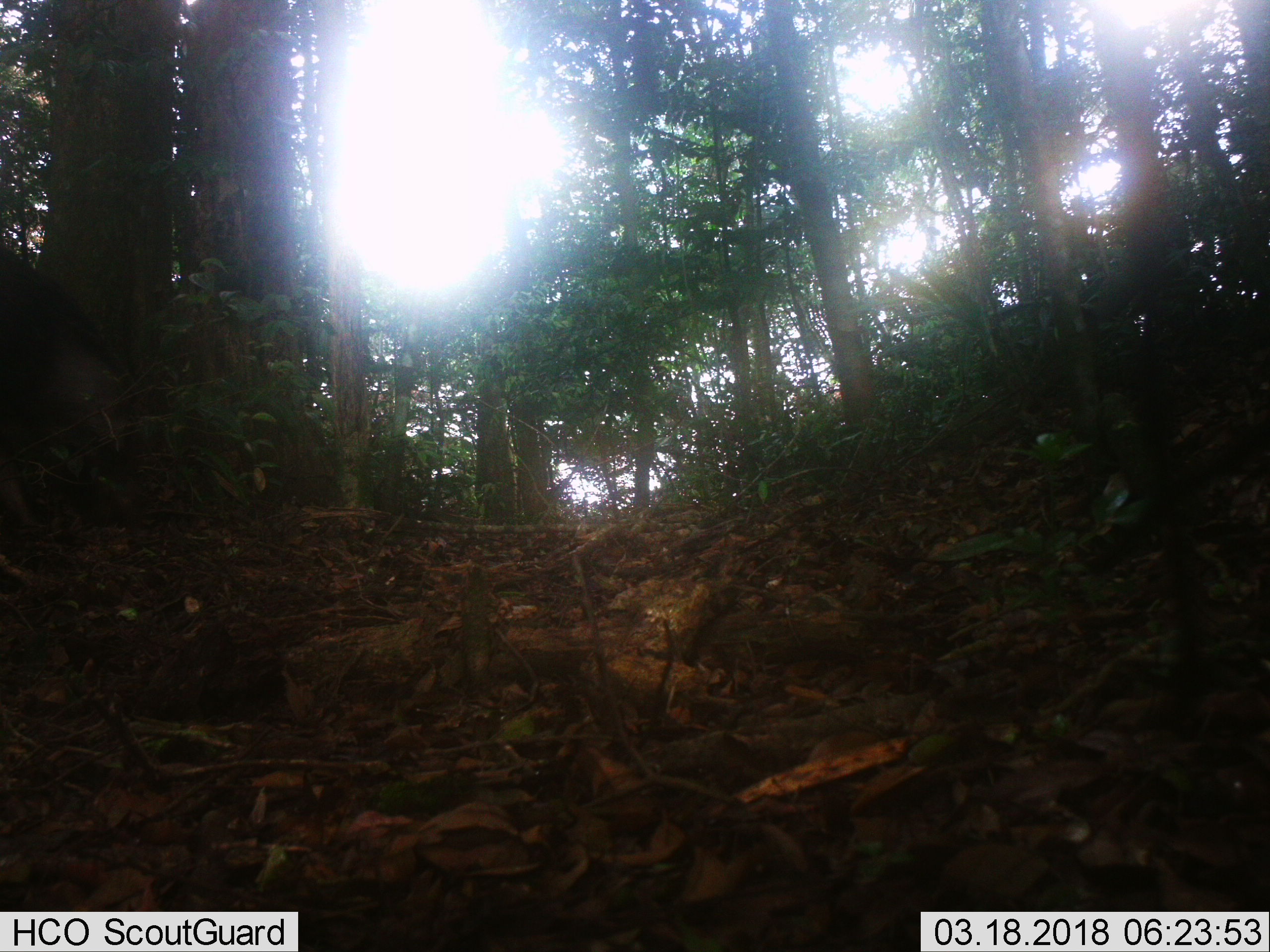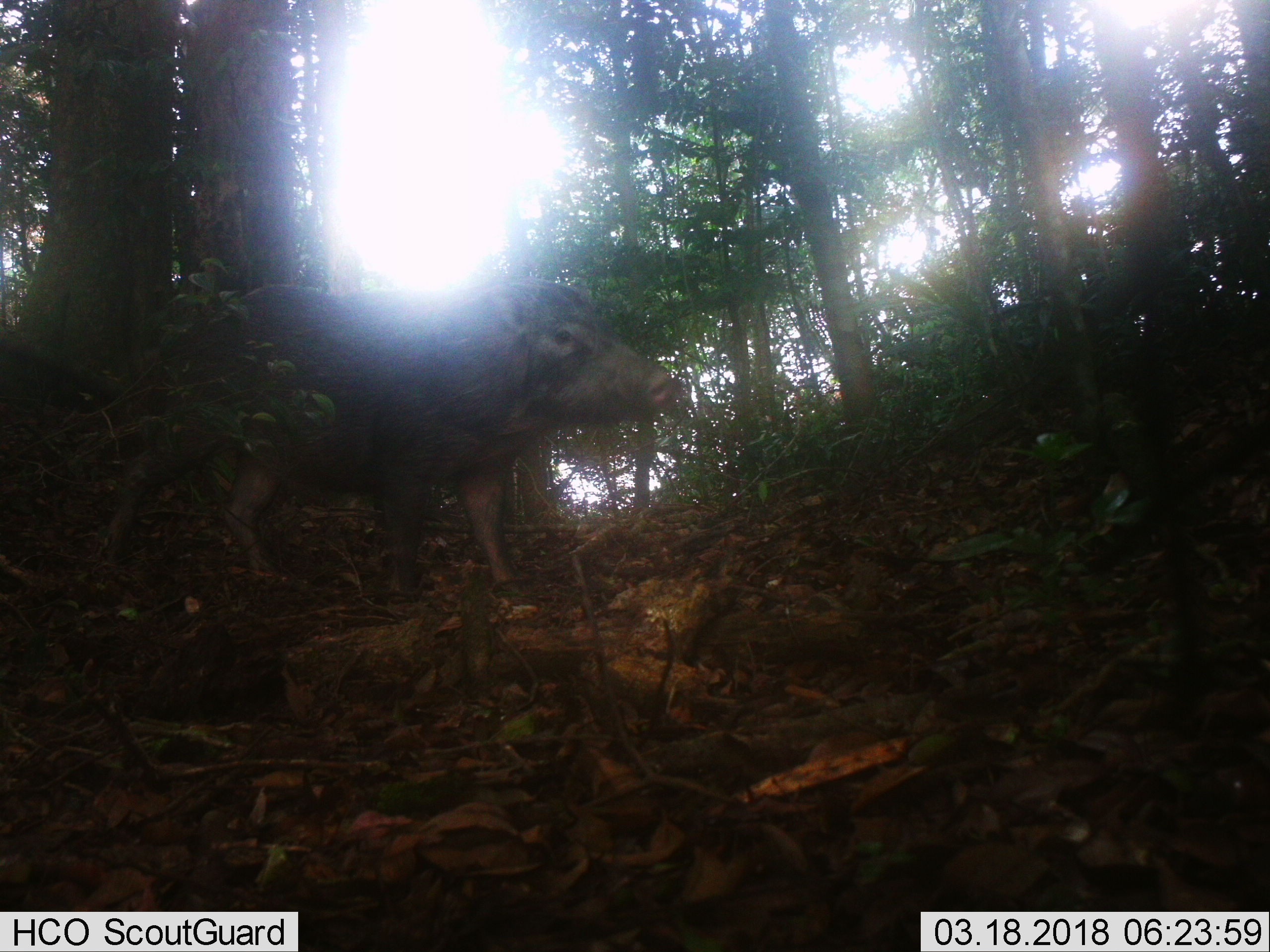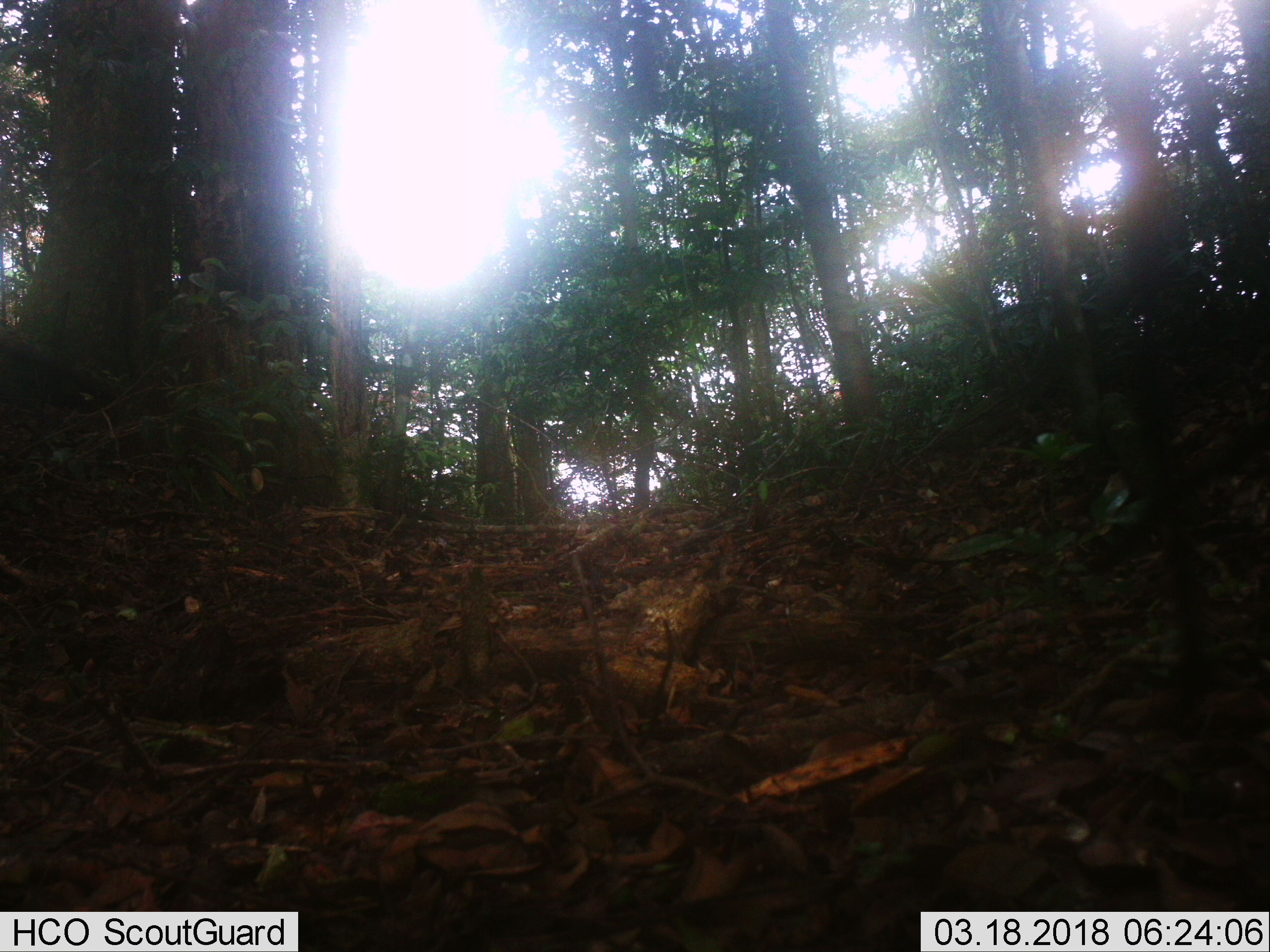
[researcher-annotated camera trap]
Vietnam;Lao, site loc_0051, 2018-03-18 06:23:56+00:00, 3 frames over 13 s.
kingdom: Animalia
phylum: Chordata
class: Mammalia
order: Artiodactyla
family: Suidae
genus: Sus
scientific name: Sus scrofa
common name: eurasian wild pig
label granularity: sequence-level